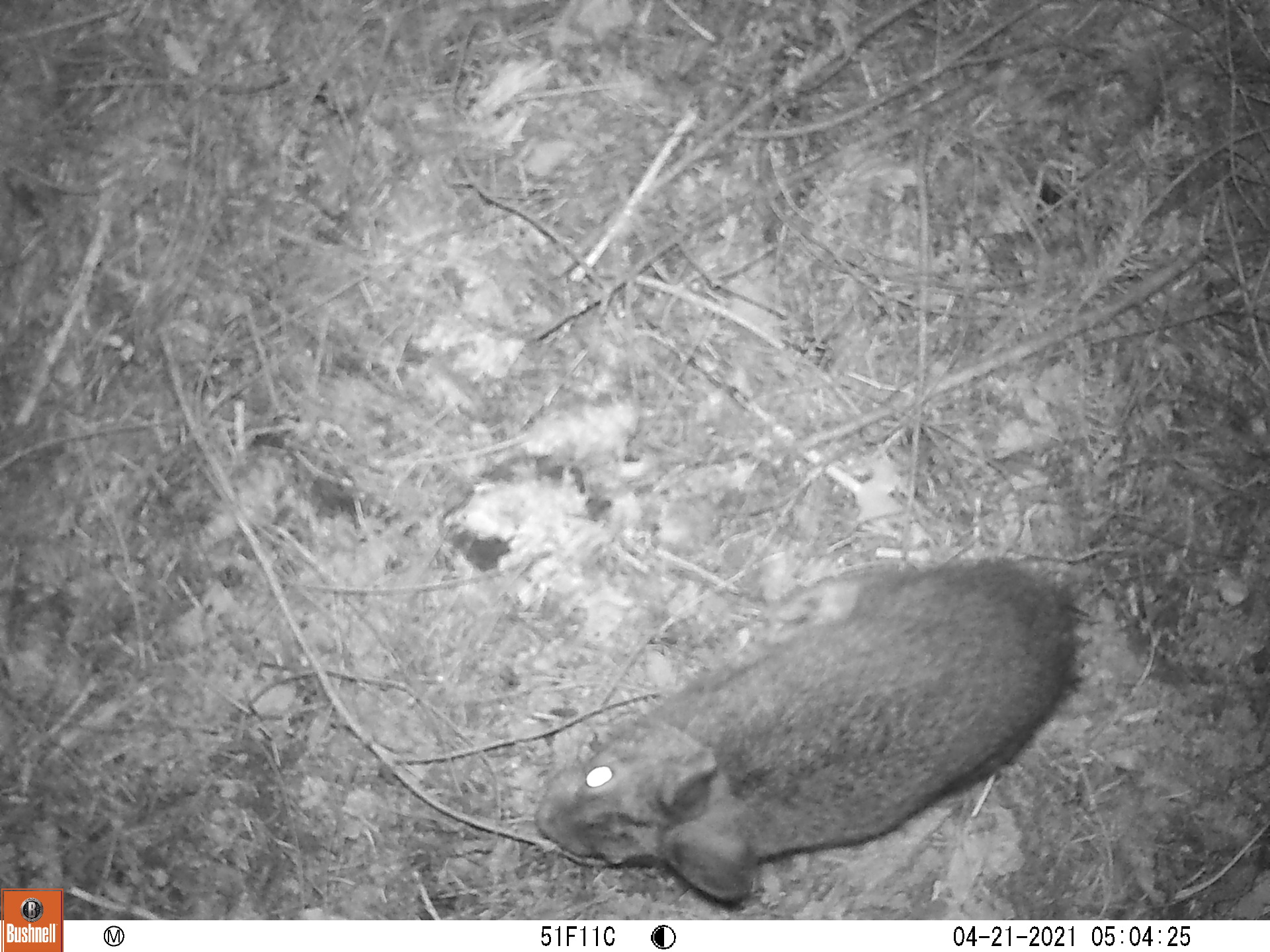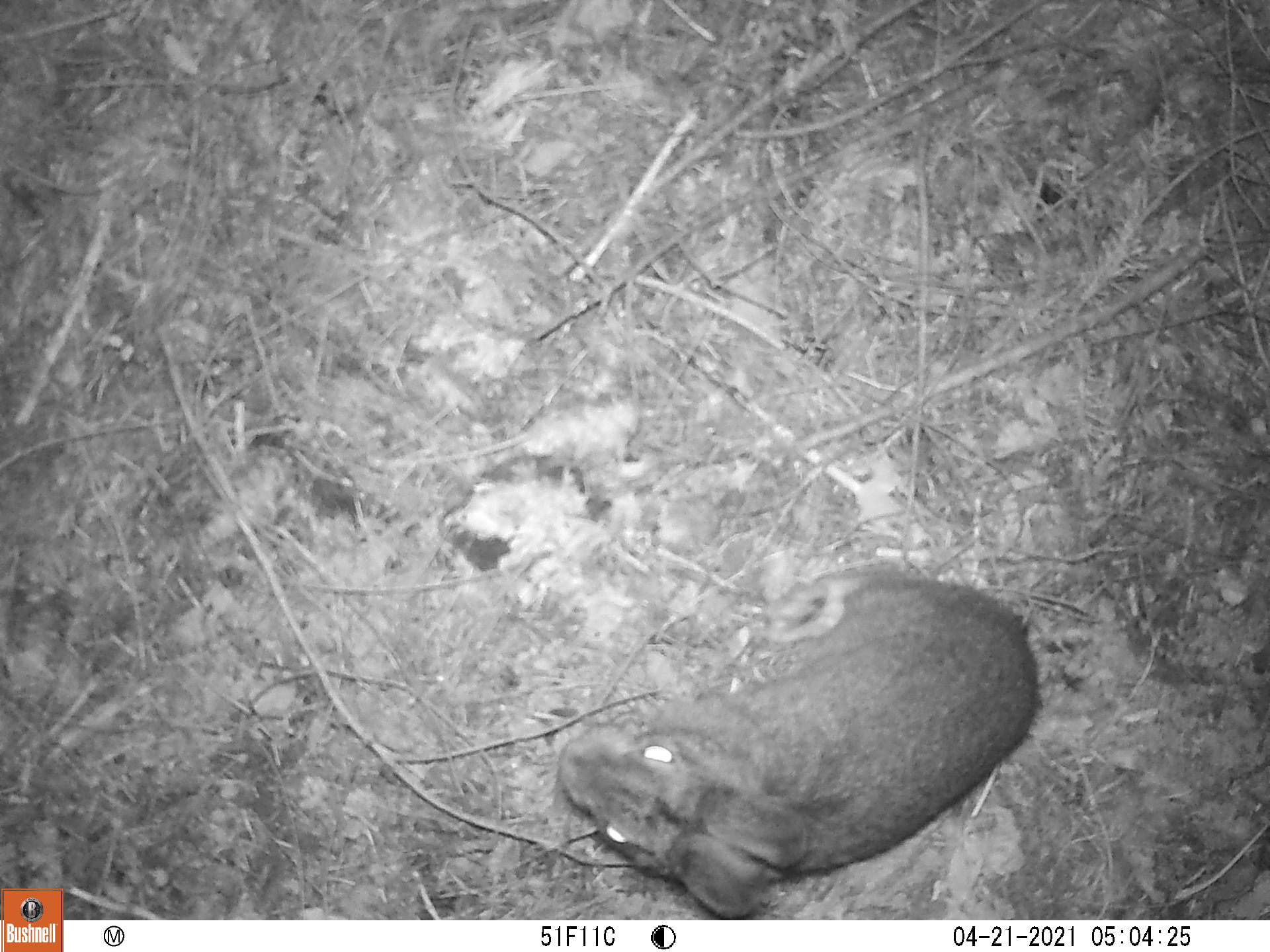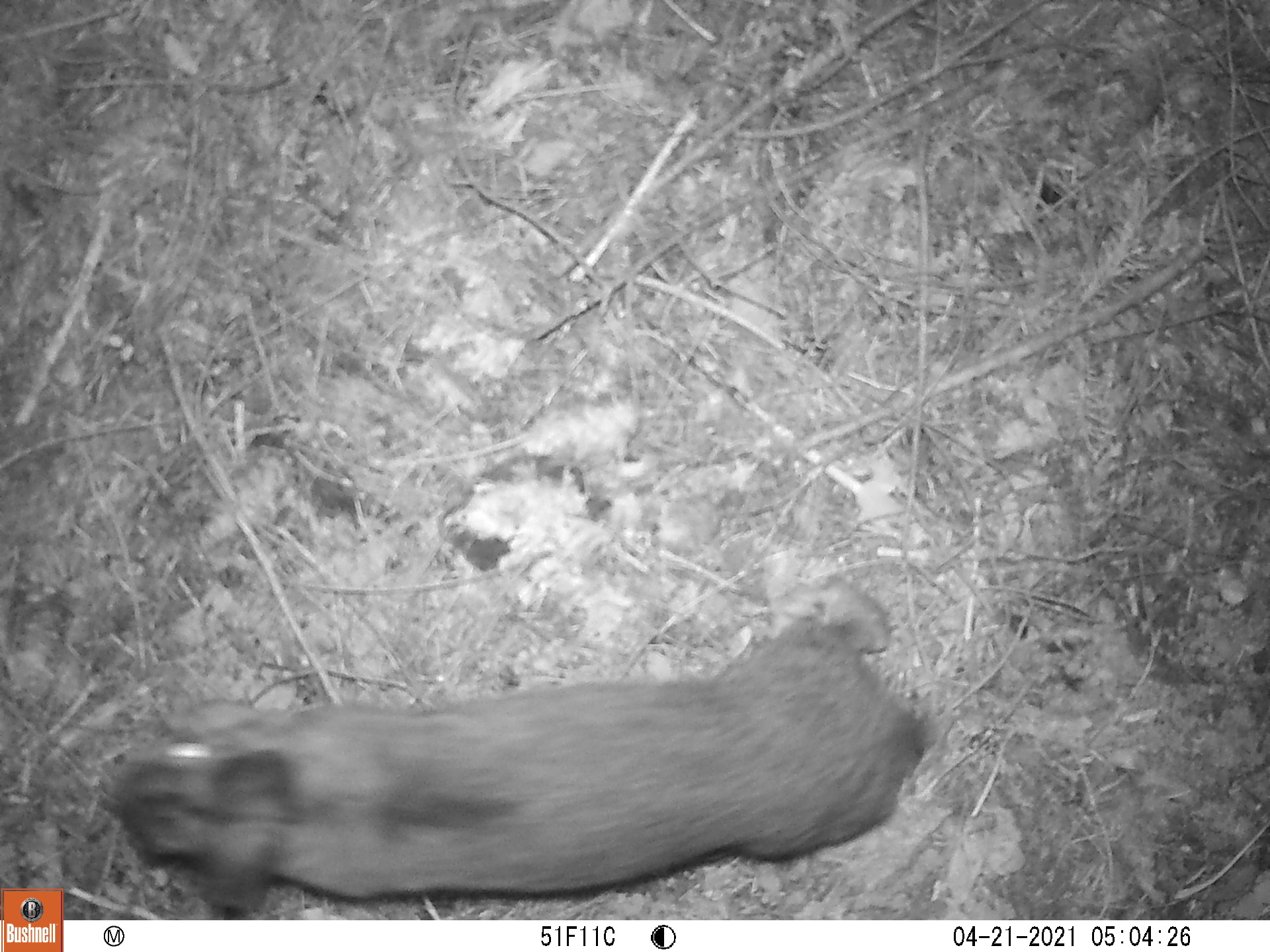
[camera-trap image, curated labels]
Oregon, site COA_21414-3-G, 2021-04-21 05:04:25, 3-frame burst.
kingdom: Animalia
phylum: Chordata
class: Mammalia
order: Lagomorpha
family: Leporidae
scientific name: Leporidae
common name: hares and rabbits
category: leporidae family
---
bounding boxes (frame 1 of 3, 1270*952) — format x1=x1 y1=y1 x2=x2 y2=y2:
leporidae family: x1=523 y1=540 x2=1092 y2=910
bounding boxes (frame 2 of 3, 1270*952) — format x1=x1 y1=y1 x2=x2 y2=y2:
leporidae family: x1=530 y1=551 x2=1056 y2=917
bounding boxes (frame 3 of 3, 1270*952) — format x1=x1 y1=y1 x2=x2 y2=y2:
leporidae family: x1=77 y1=547 x2=938 y2=917